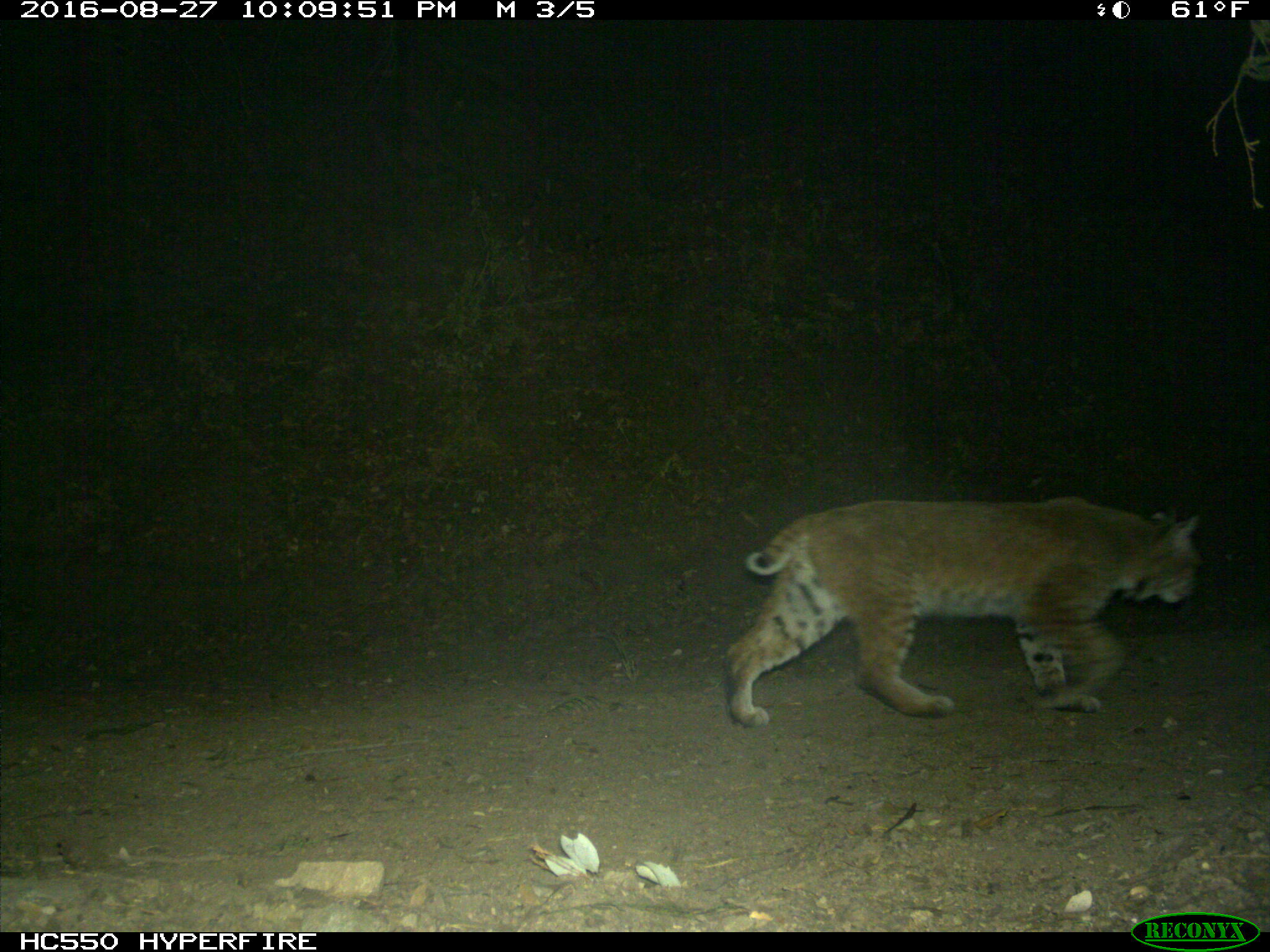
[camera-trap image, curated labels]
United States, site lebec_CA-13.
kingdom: Animalia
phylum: Chordata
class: Mammalia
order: Carnivora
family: Felidae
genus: Lynx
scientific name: Lynx rufus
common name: bobcat